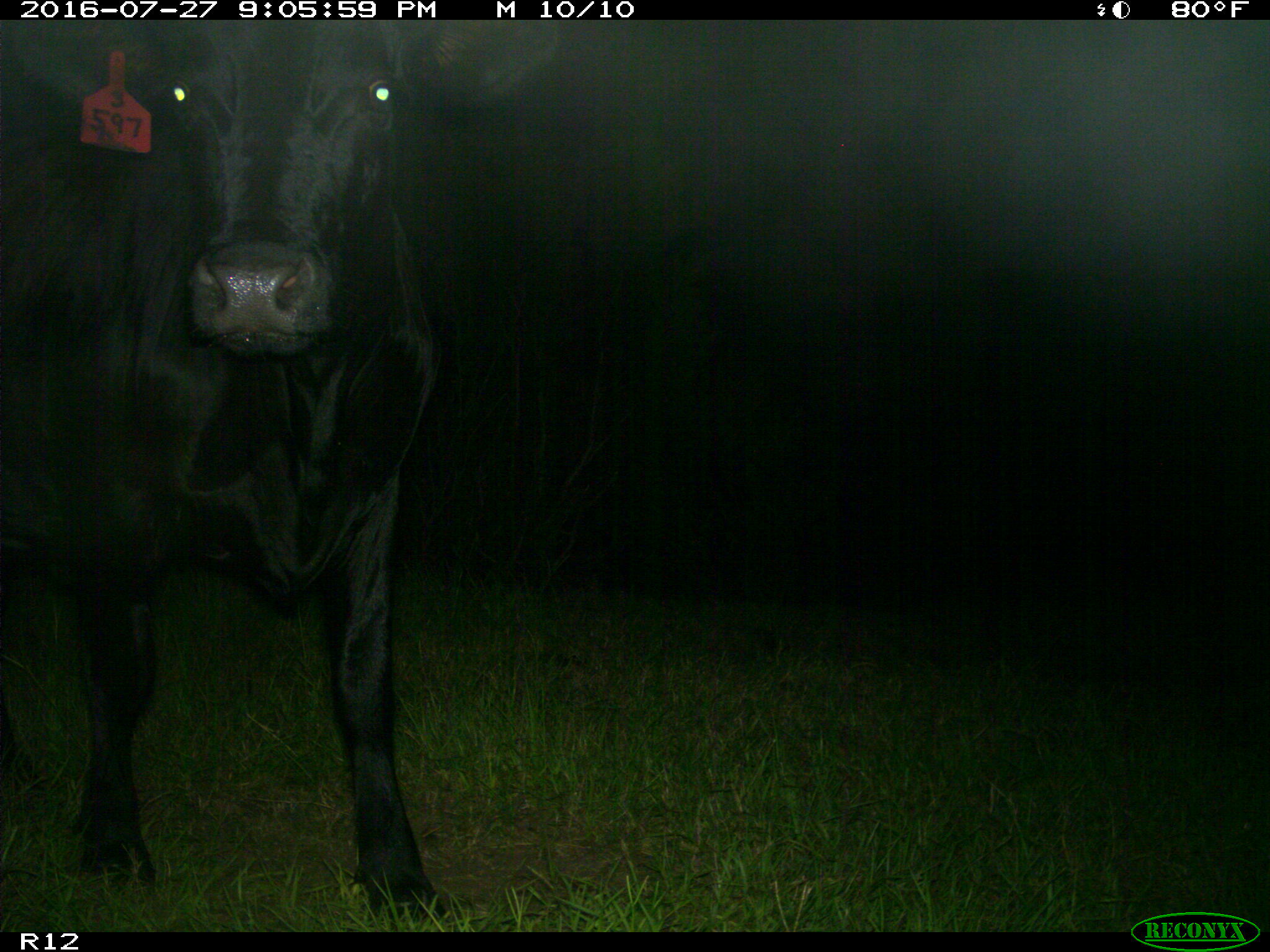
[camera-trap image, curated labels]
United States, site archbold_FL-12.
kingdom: Animalia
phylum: Chordata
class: Mammalia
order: Artiodactyla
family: Bovidae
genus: Bos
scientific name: Bos taurus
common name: domestic cow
Bos taurus (domestic cow).